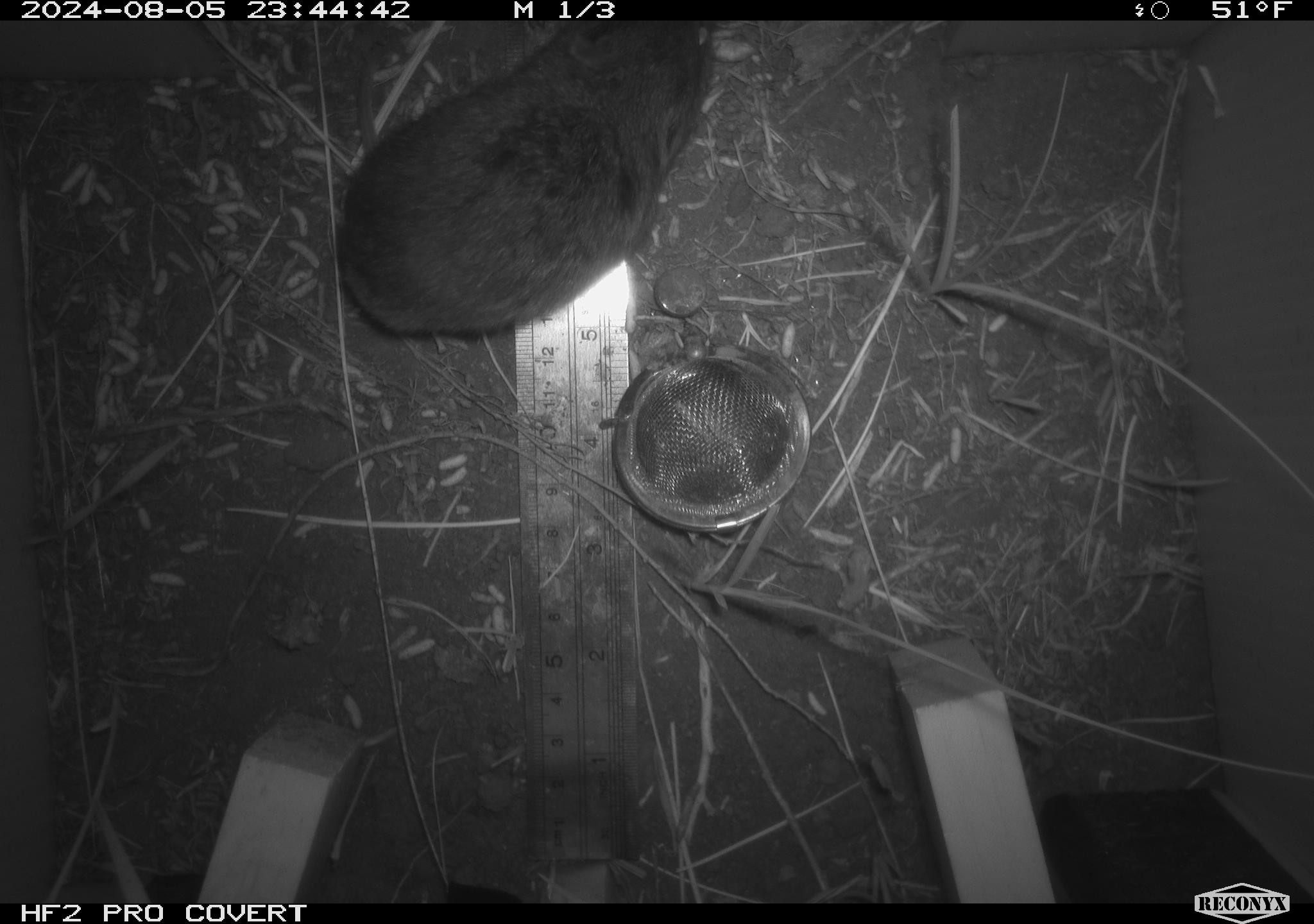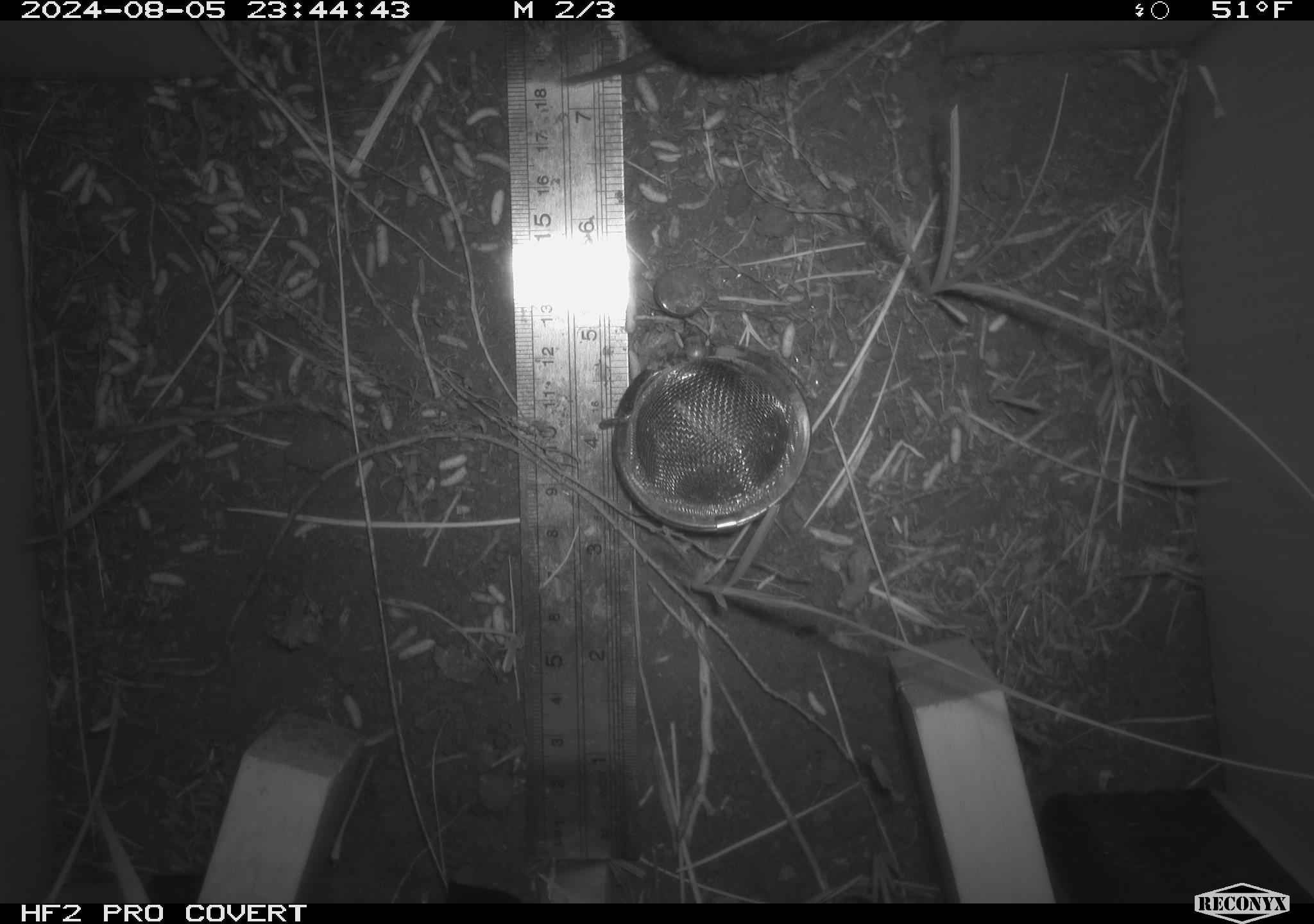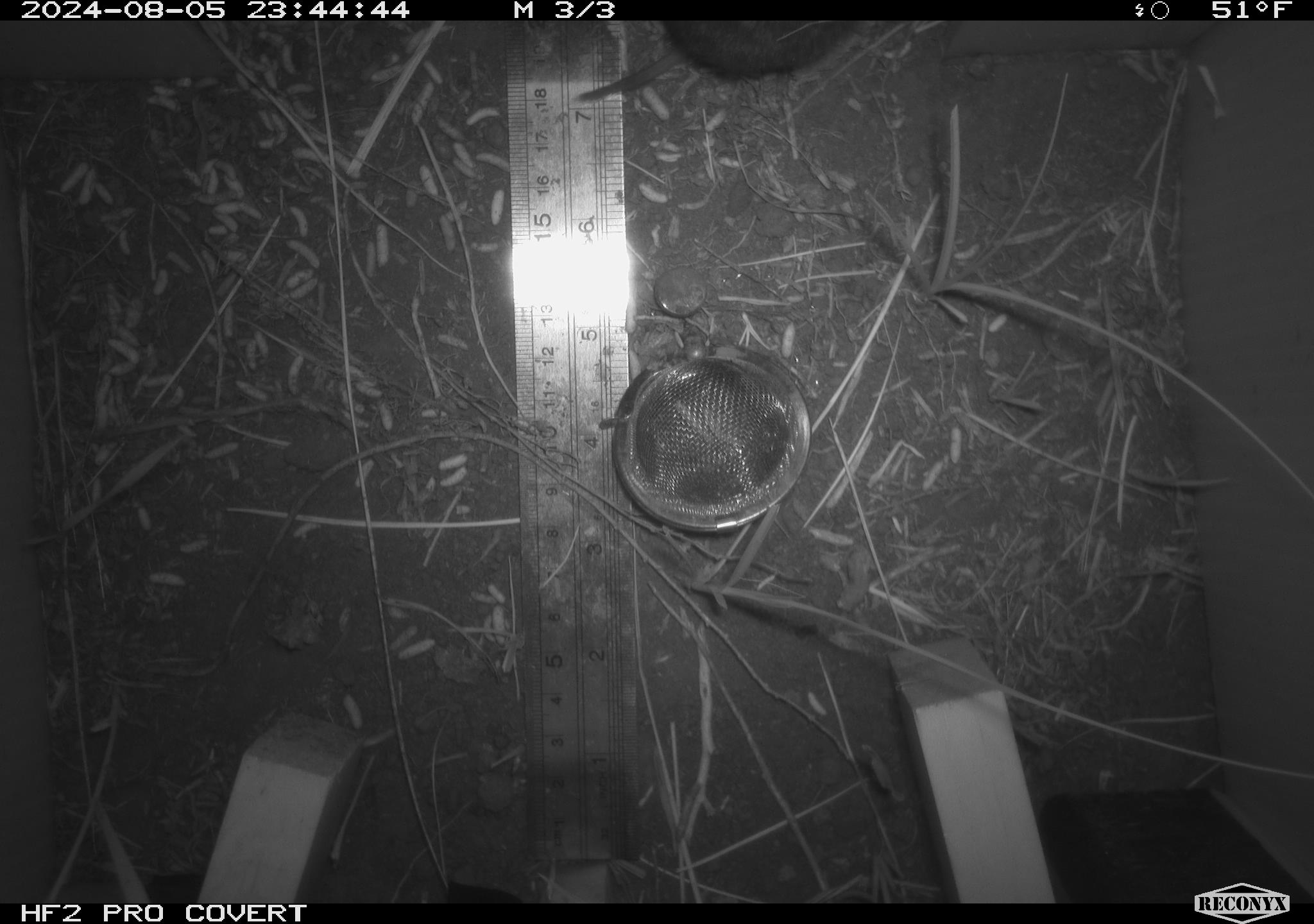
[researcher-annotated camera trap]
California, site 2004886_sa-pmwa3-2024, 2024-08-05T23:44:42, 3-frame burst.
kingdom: Animalia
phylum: Chordata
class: Mammalia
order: Rodentia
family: Cricetidae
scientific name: Arvicolinae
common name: voles, lemmings, and muskrats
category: arvicolinae subfamily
Arvicolinae subfamily (voles, lemmings, and muskrats) (Arvicolinae).